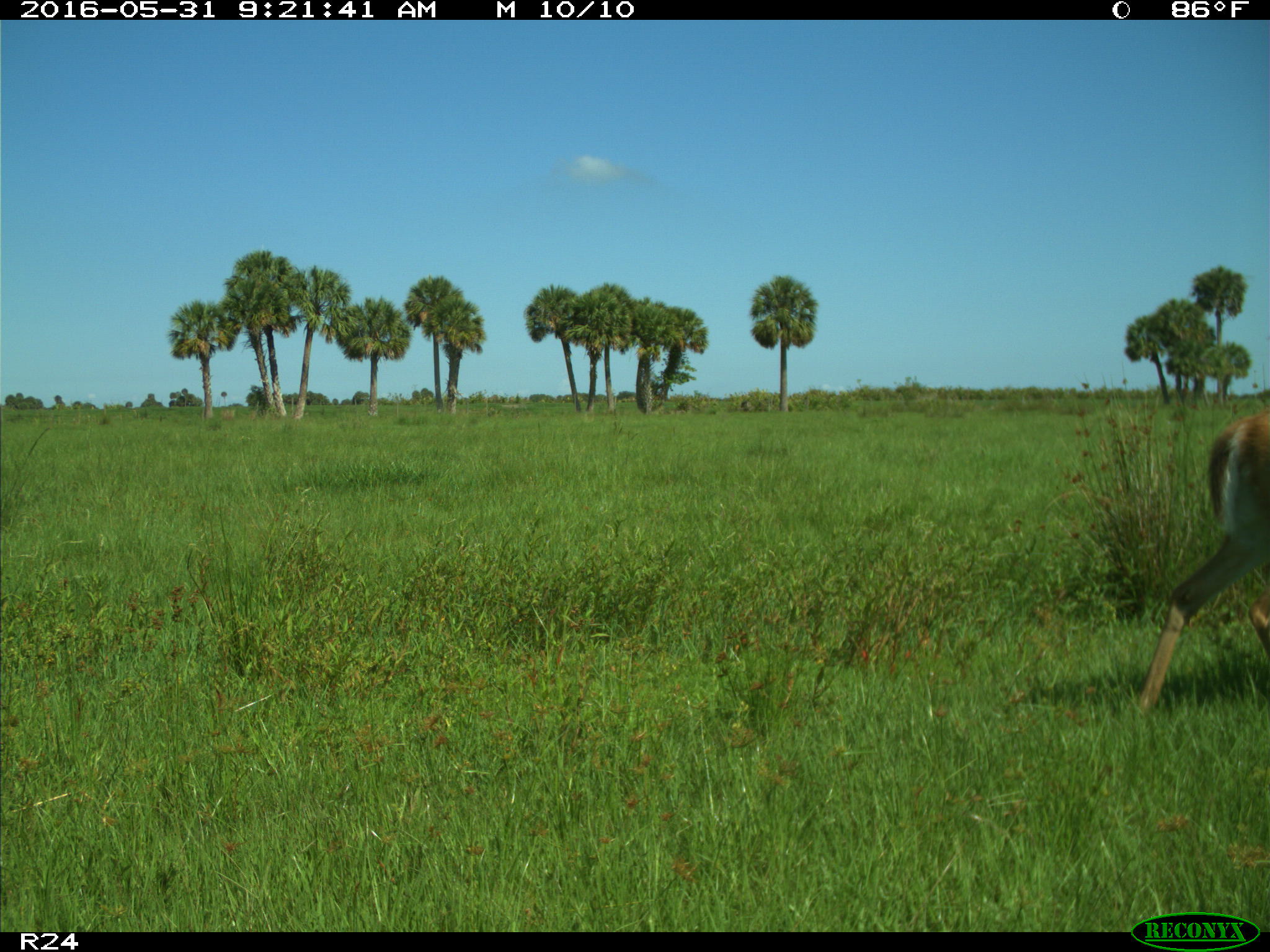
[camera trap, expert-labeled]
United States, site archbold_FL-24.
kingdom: Animalia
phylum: Chordata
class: Mammalia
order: Artiodactyla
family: Cervidae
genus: Odocoileus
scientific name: Odocoileus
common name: deer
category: unidentified deer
Unidentified deer (deer) (Odocoileus).